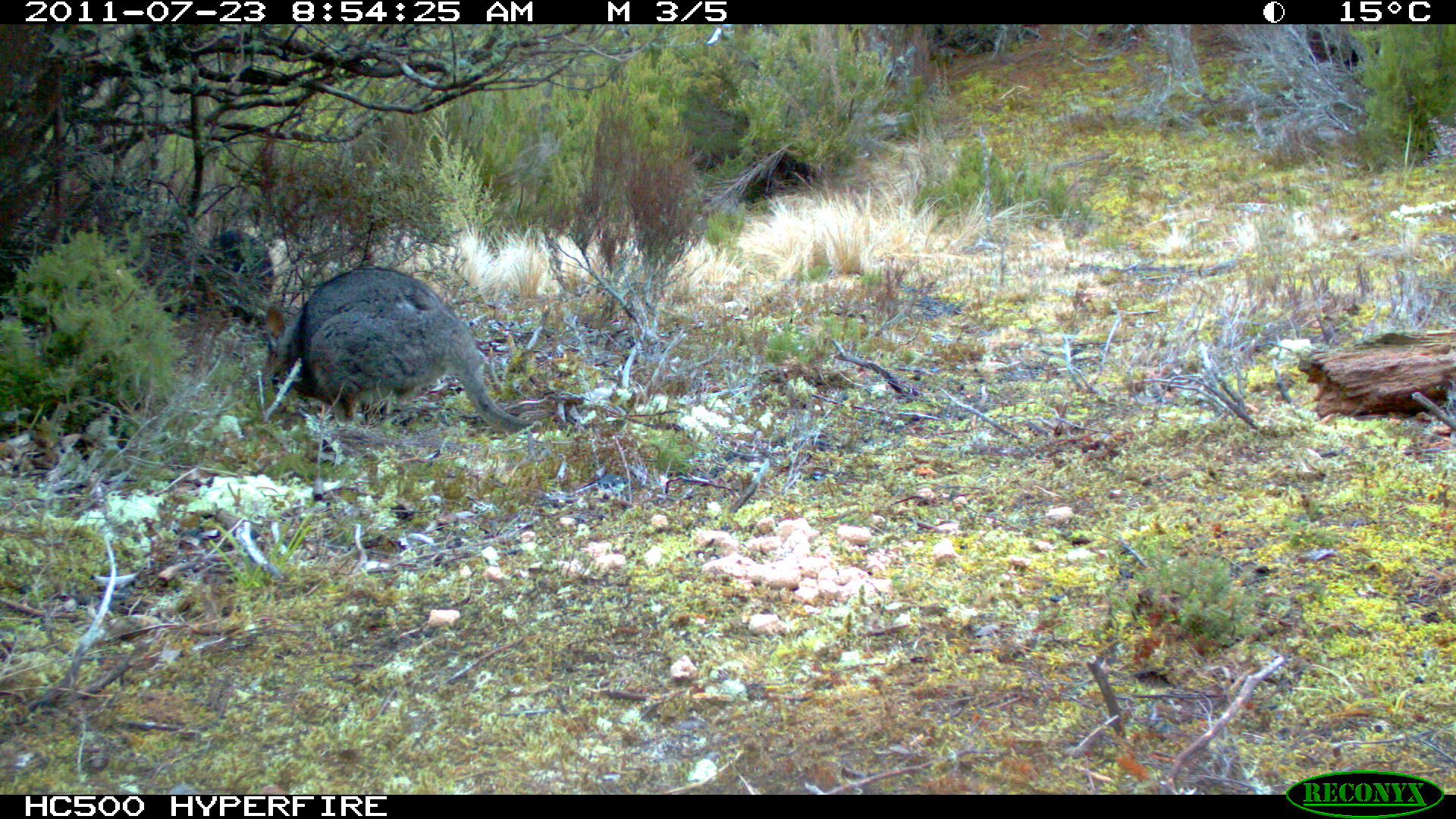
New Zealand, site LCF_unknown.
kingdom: Animalia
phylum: Chordata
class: Mammalia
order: Diprotodontia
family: Macropodidae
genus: Notamacropus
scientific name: Notamacropus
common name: wallaby